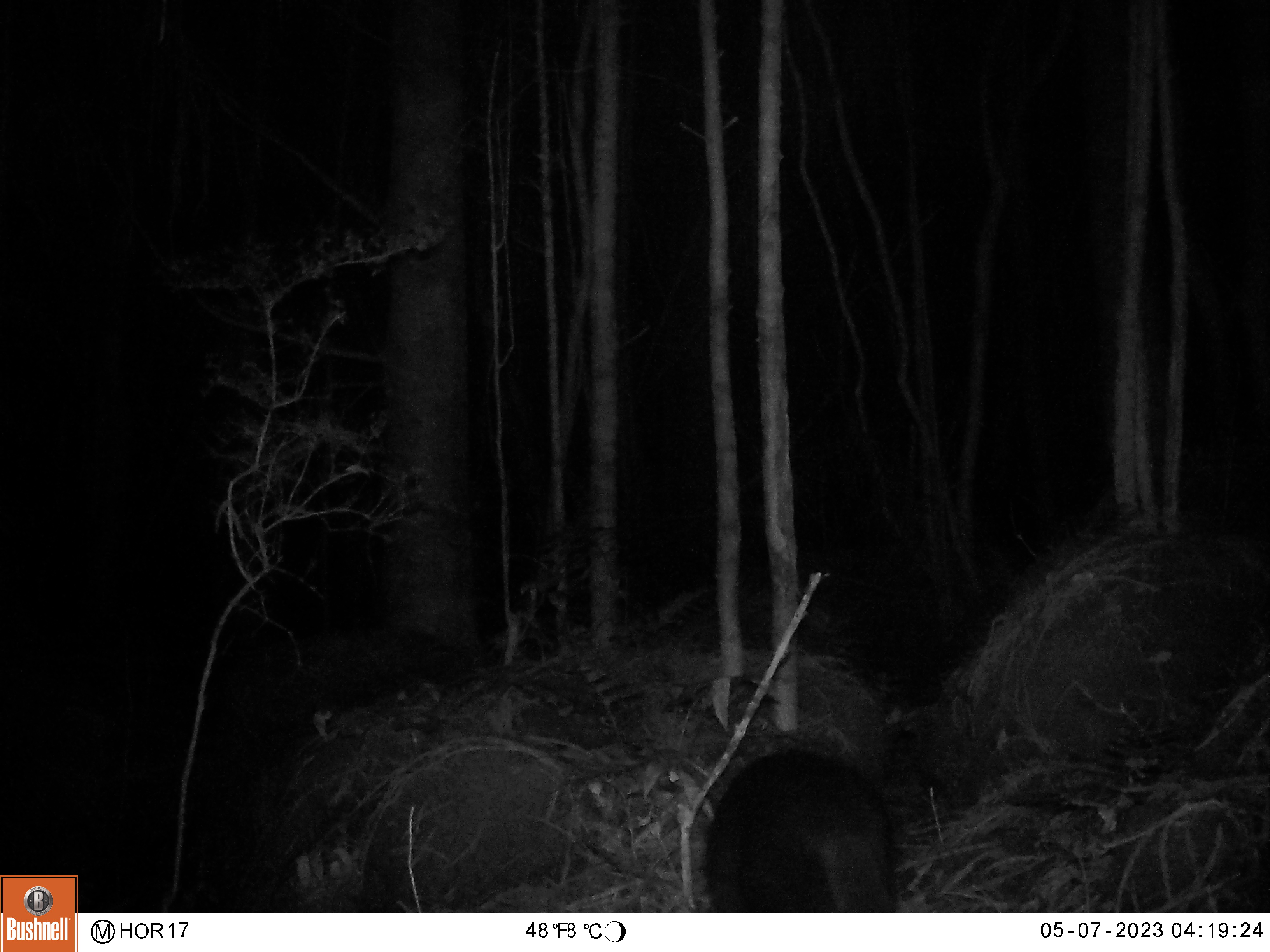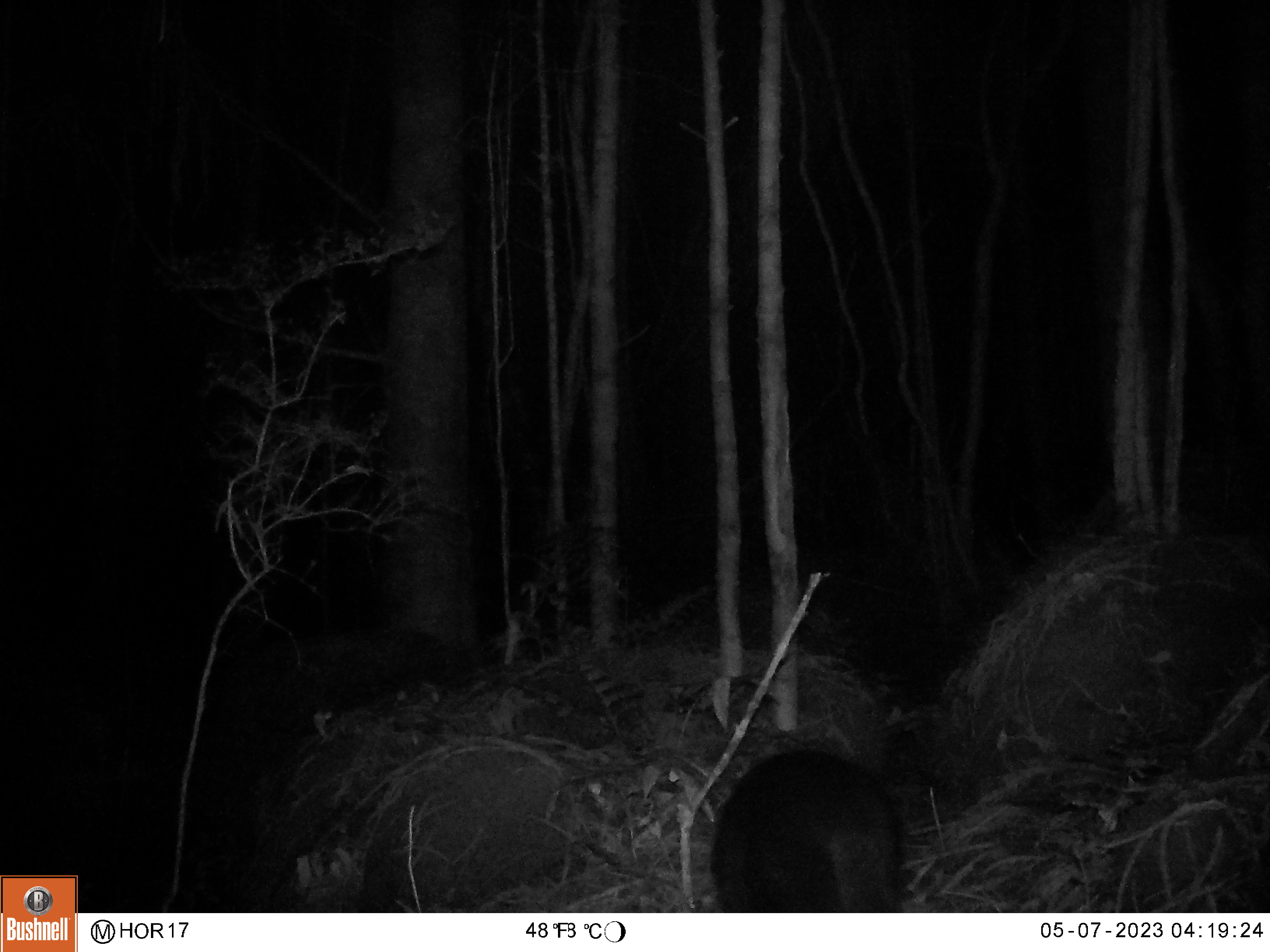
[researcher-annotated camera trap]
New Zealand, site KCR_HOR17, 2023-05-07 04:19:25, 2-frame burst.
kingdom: Animalia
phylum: Chordata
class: Mammalia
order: Carnivora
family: Felidae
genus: Felis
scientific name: Felis catus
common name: domestic cat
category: cat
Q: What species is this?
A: Cat (domestic cat) (Felis catus).